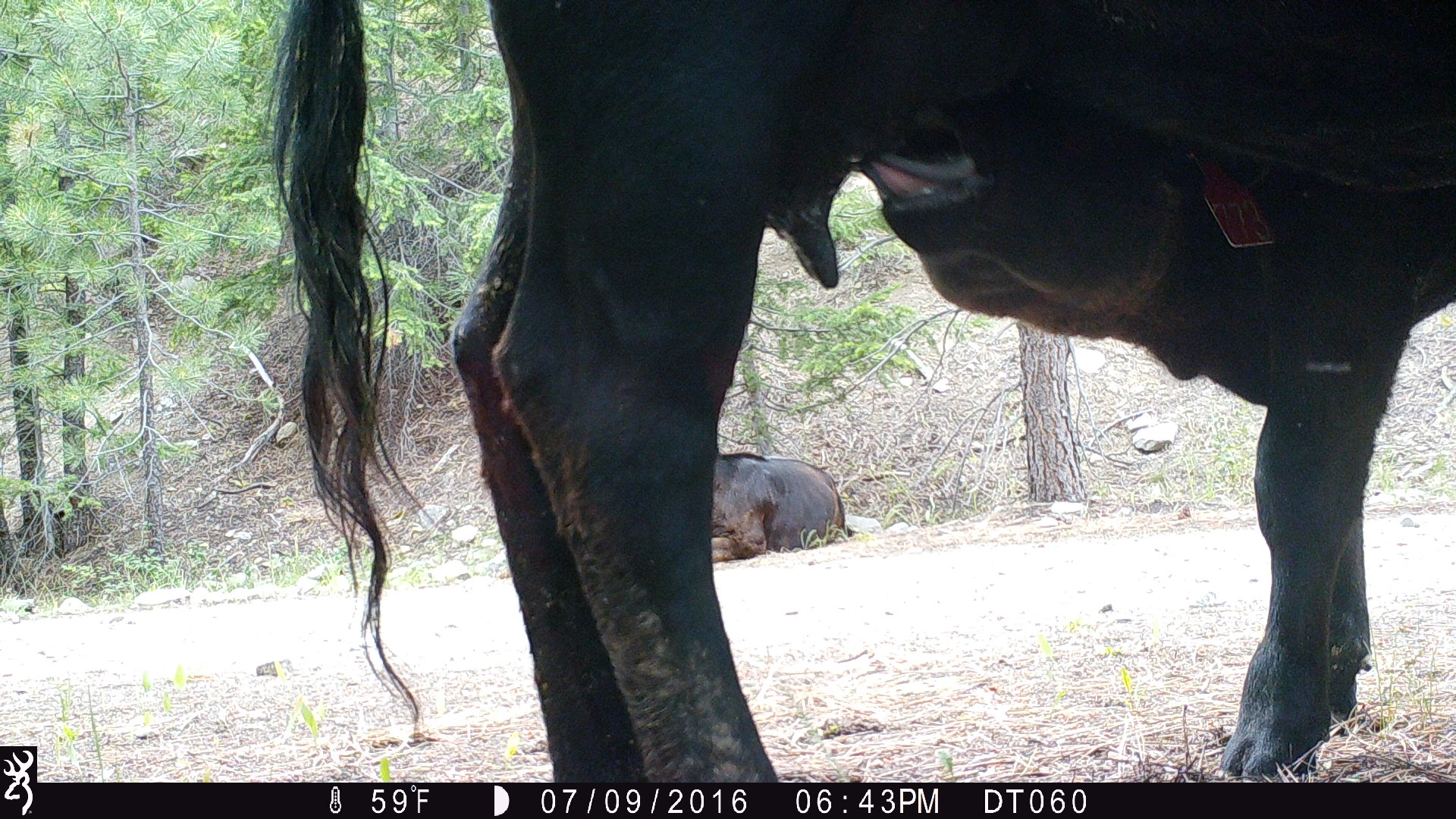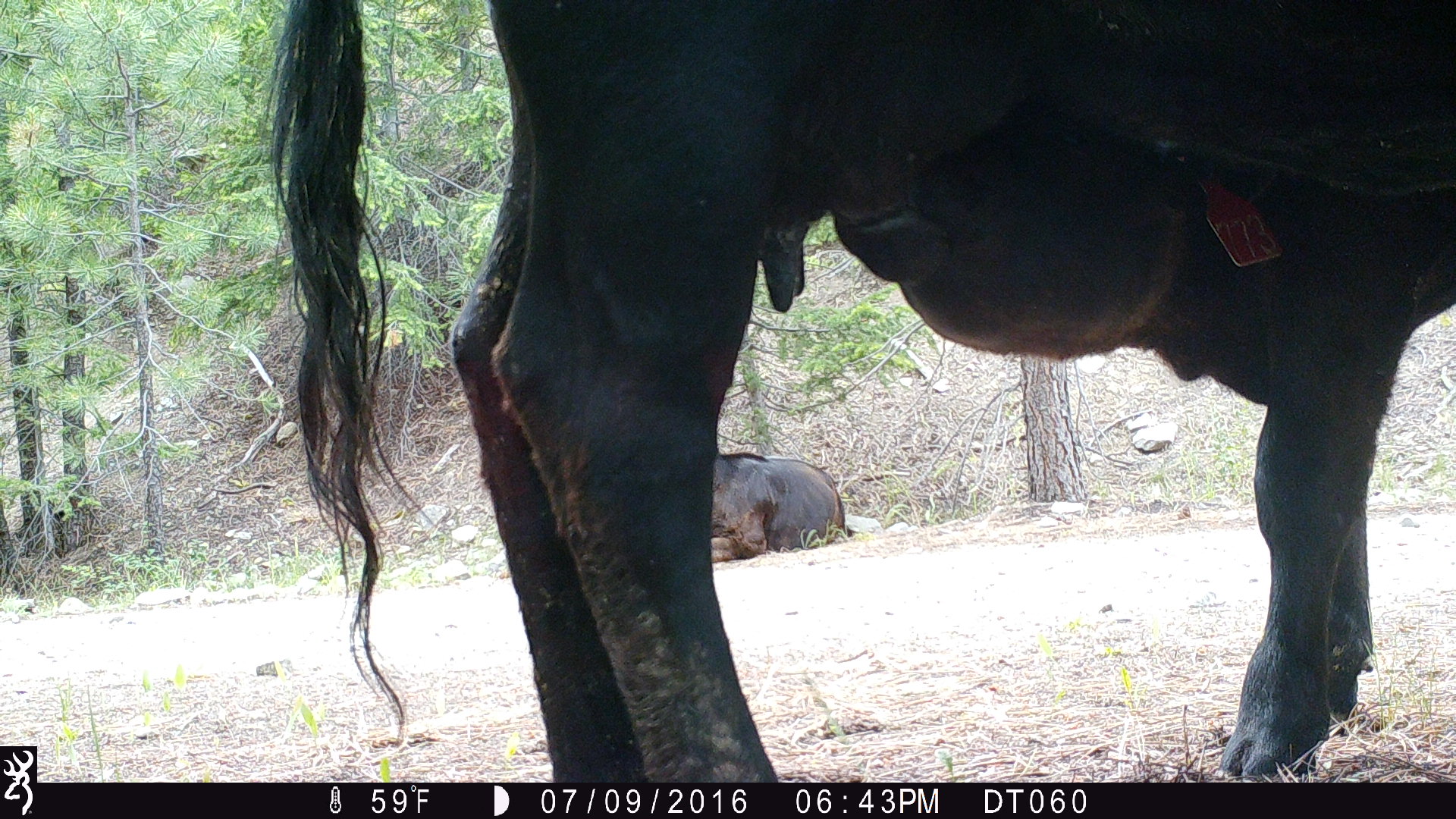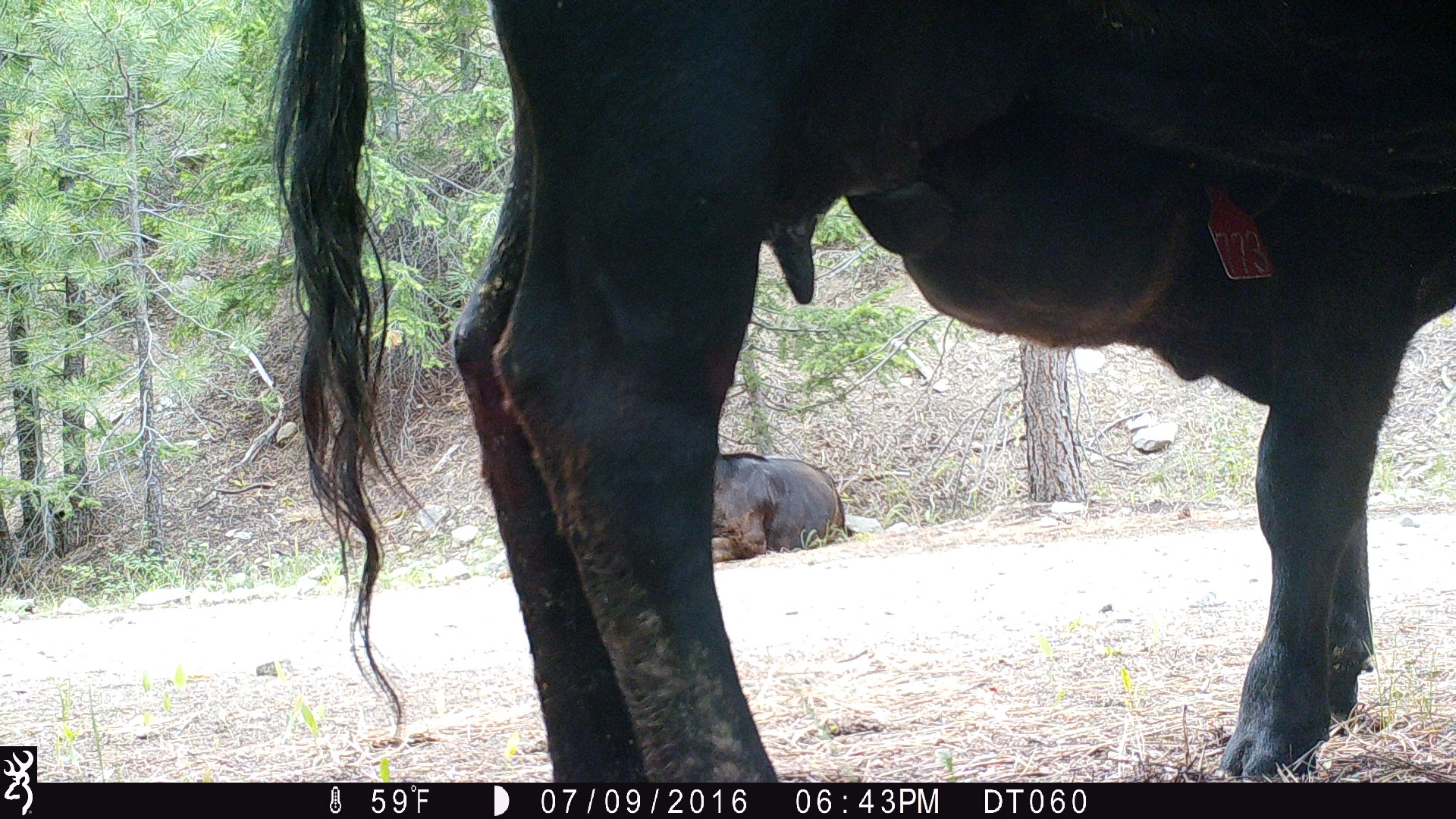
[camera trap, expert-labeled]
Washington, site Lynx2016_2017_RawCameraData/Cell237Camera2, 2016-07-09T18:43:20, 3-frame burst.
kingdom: Animalia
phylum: Chordata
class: Mammalia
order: Artiodactyla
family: Bovidae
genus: Bos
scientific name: Bos taurus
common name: domestic cattle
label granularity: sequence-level